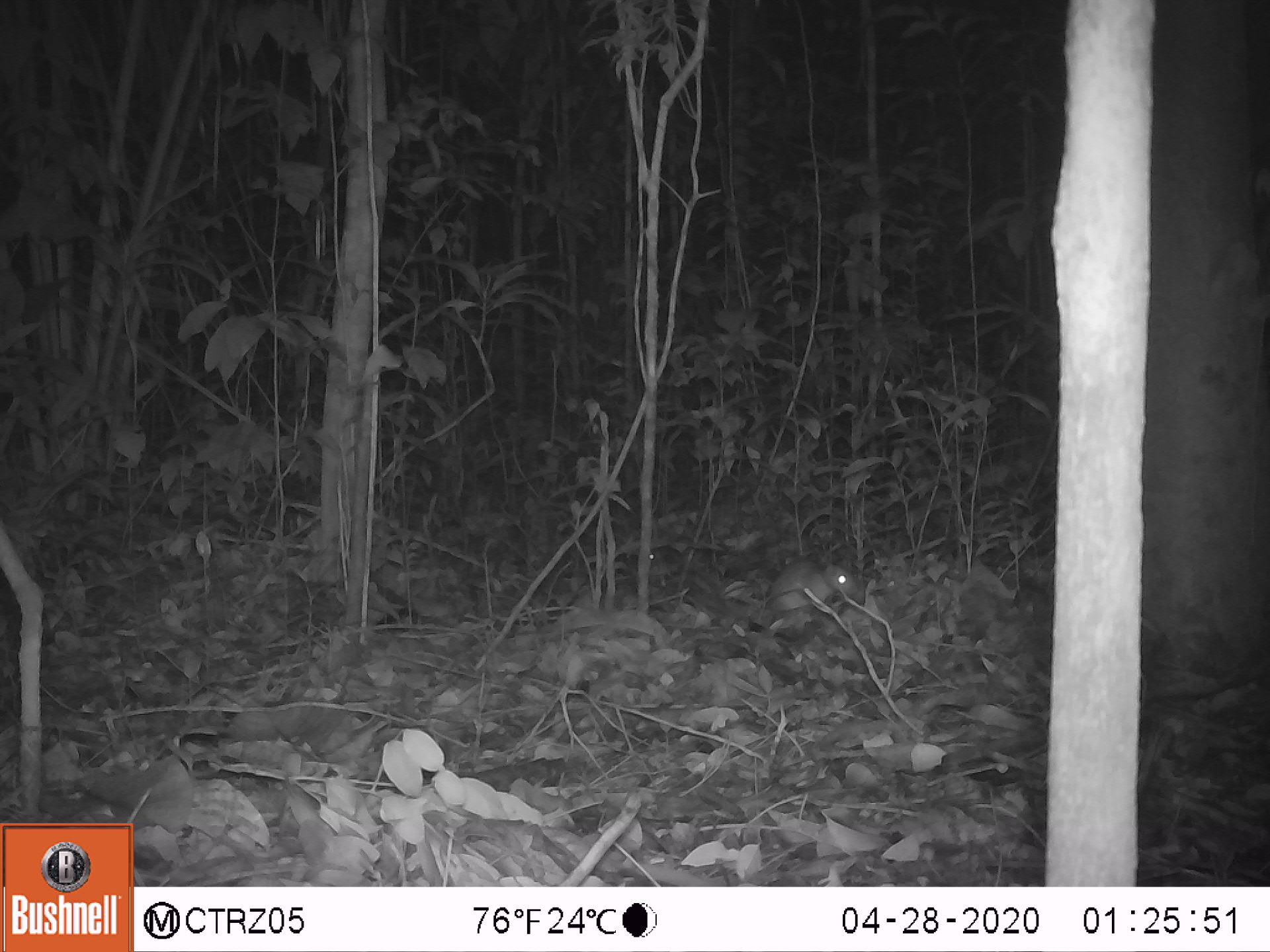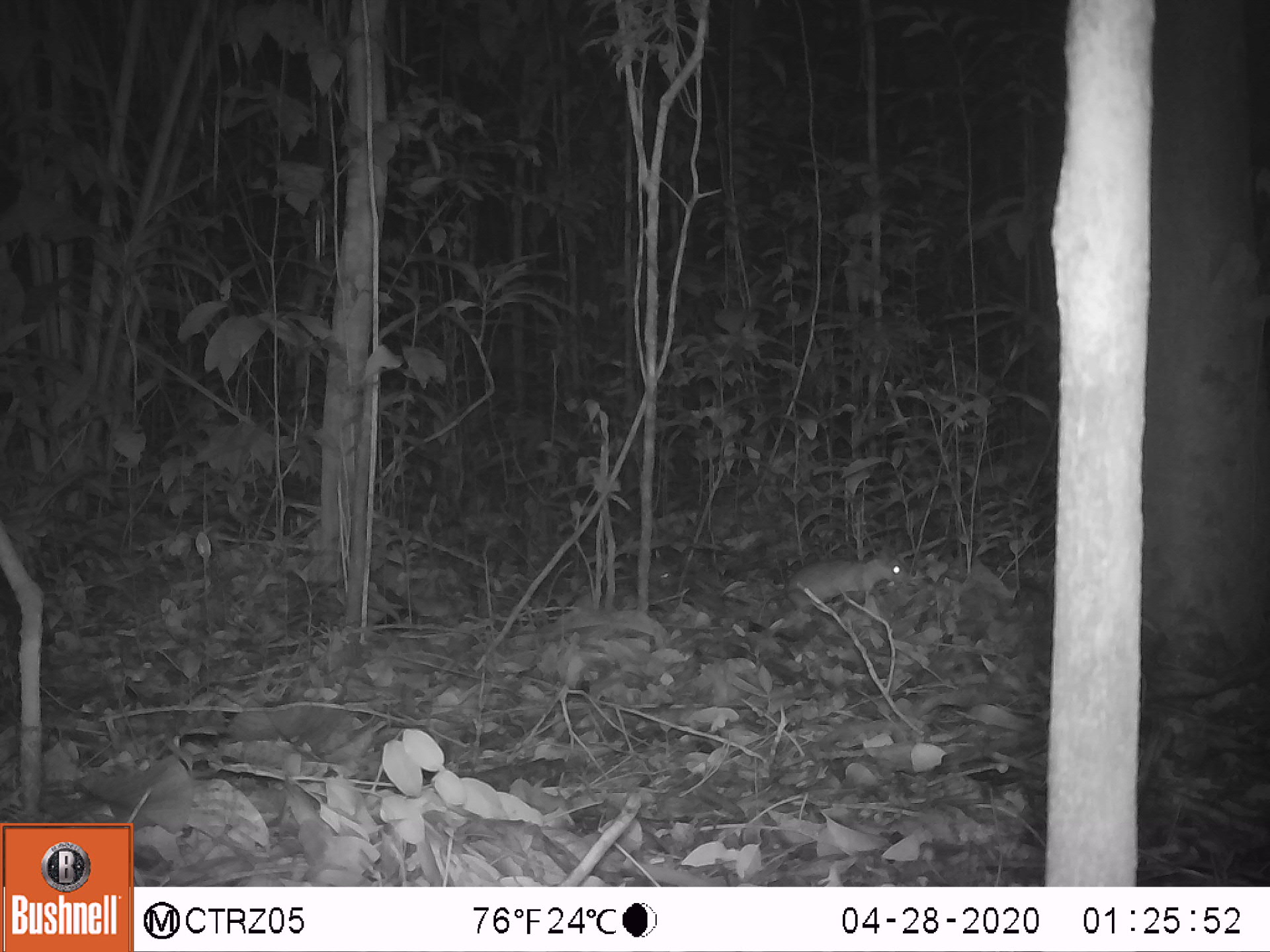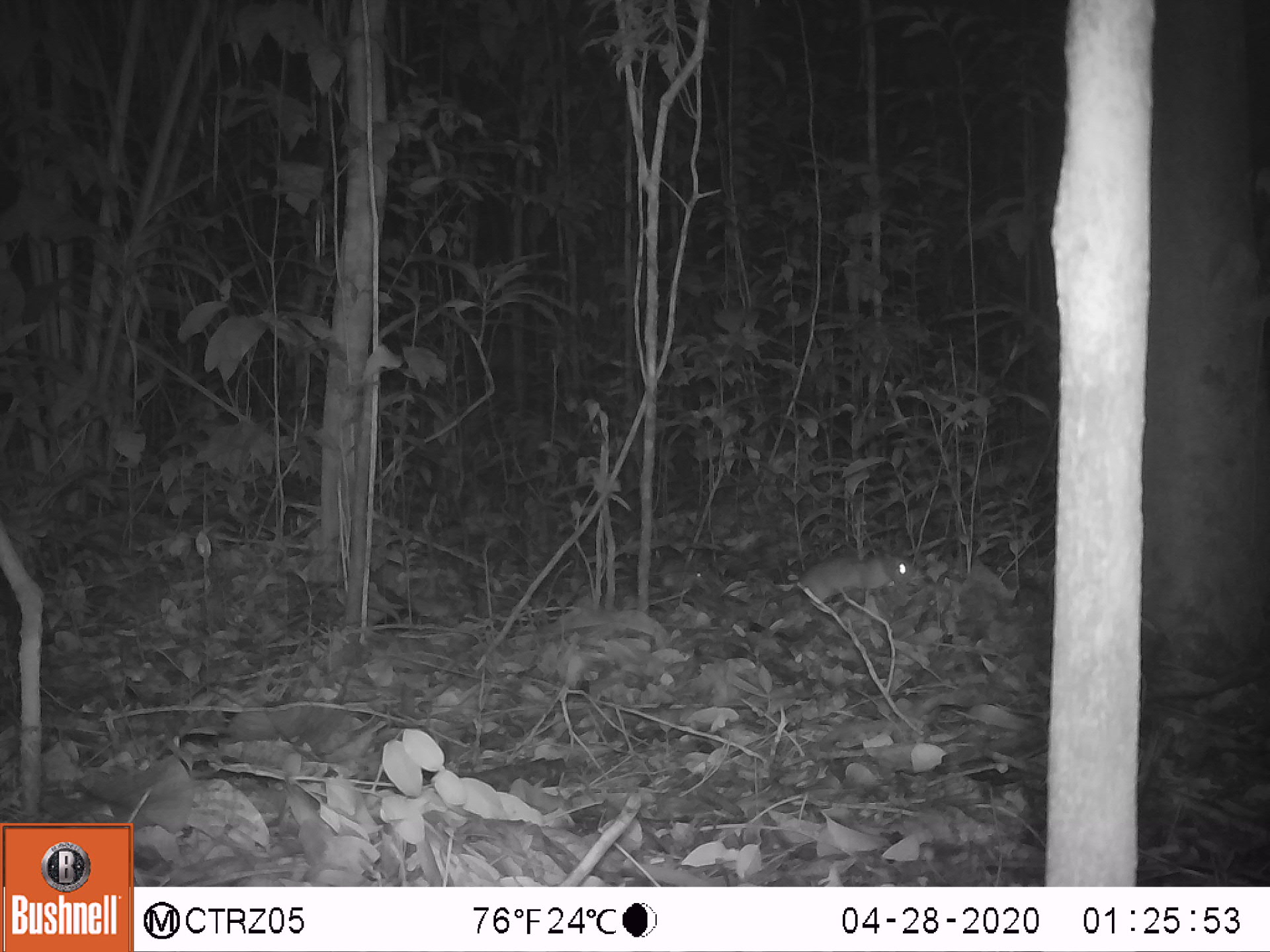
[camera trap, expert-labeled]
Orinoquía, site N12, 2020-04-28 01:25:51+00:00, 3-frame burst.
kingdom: Animalia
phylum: Chordata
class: Mammalia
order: Rodentia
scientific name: Rodentia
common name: rodent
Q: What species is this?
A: Rodent (Rodentia).